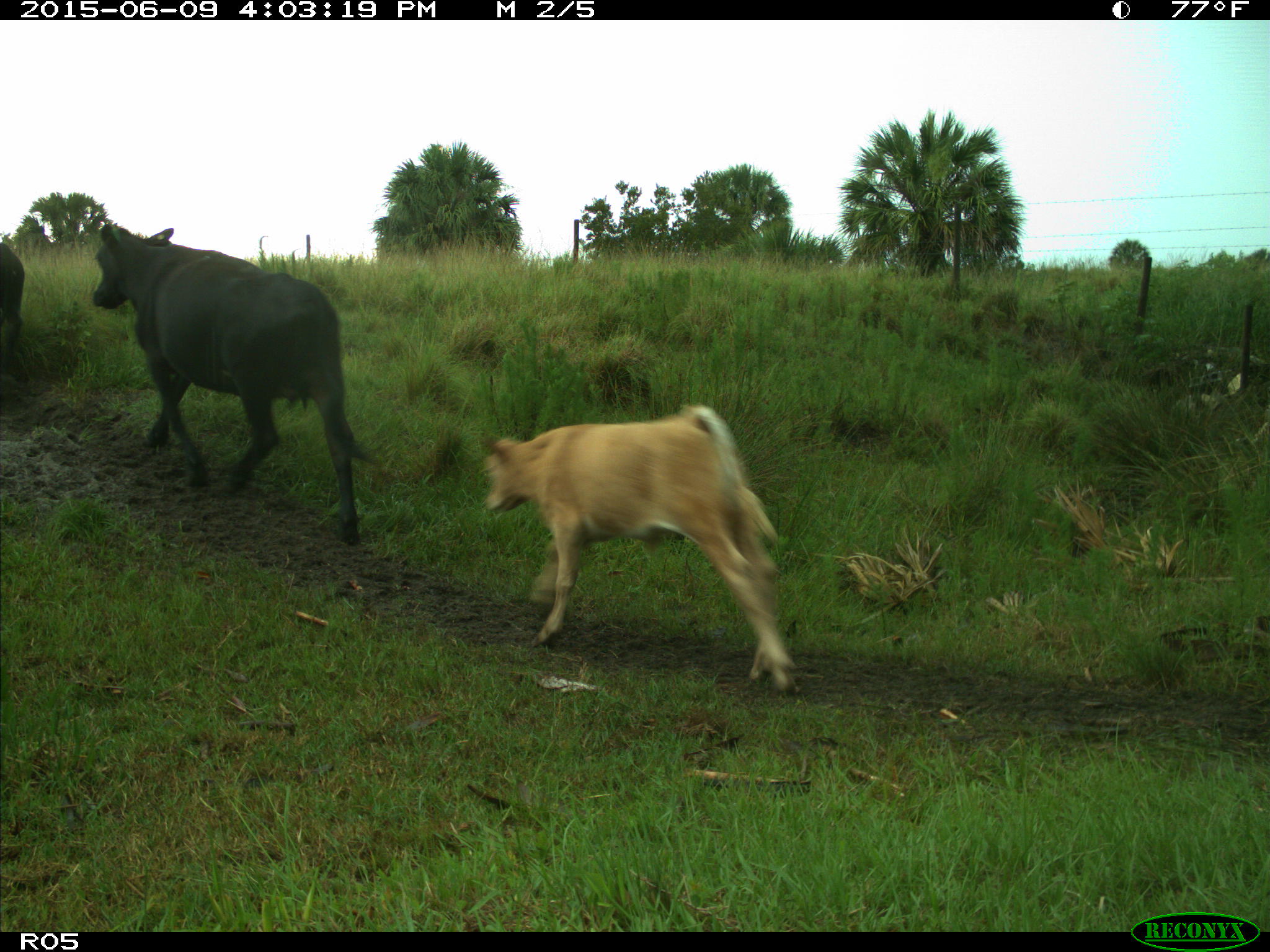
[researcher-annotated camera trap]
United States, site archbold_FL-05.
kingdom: Animalia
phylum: Chordata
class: Mammalia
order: Artiodactyla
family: Bovidae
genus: Bos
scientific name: Bos taurus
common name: domestic cow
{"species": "Bos taurus (domestic cow)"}